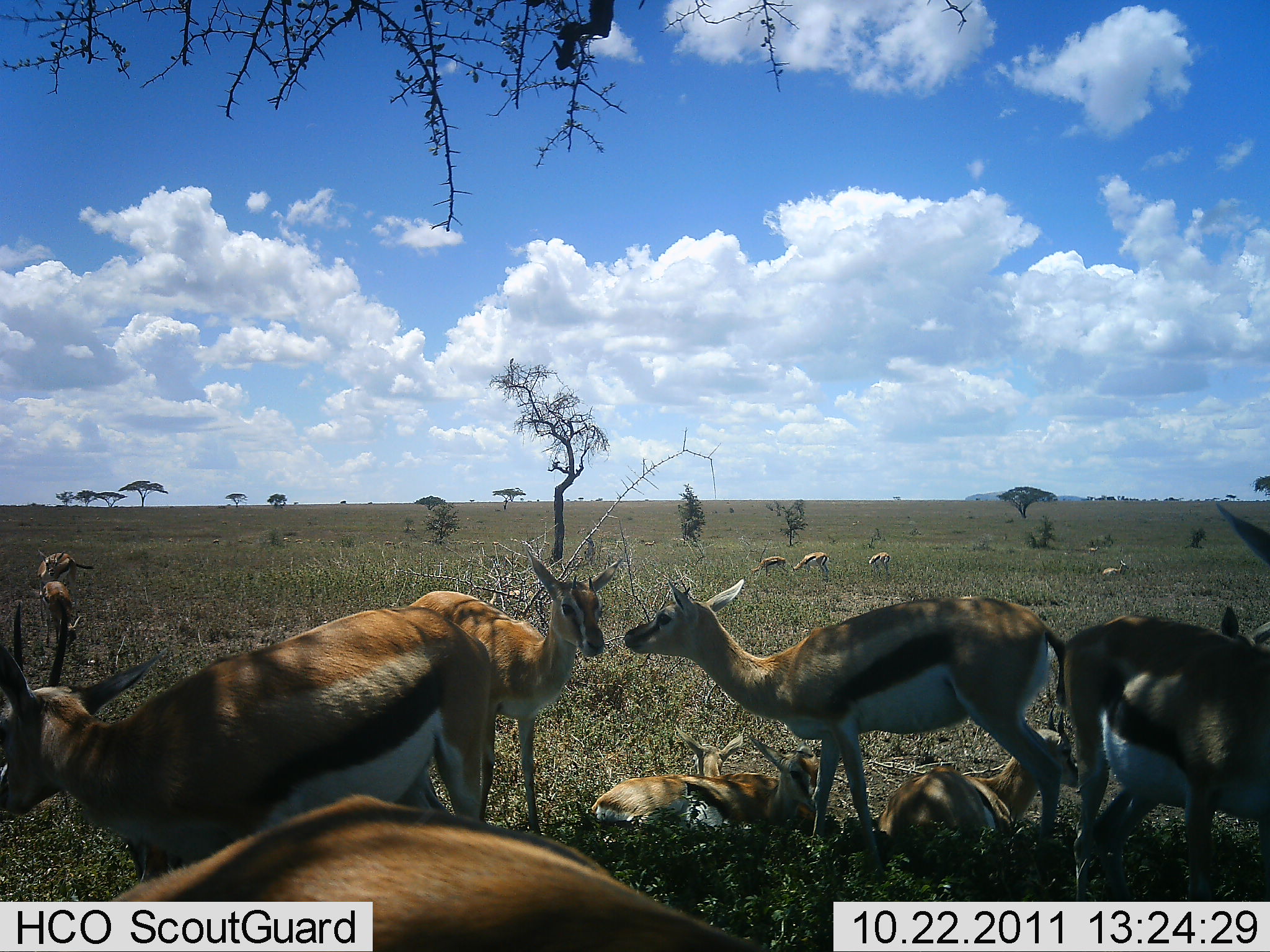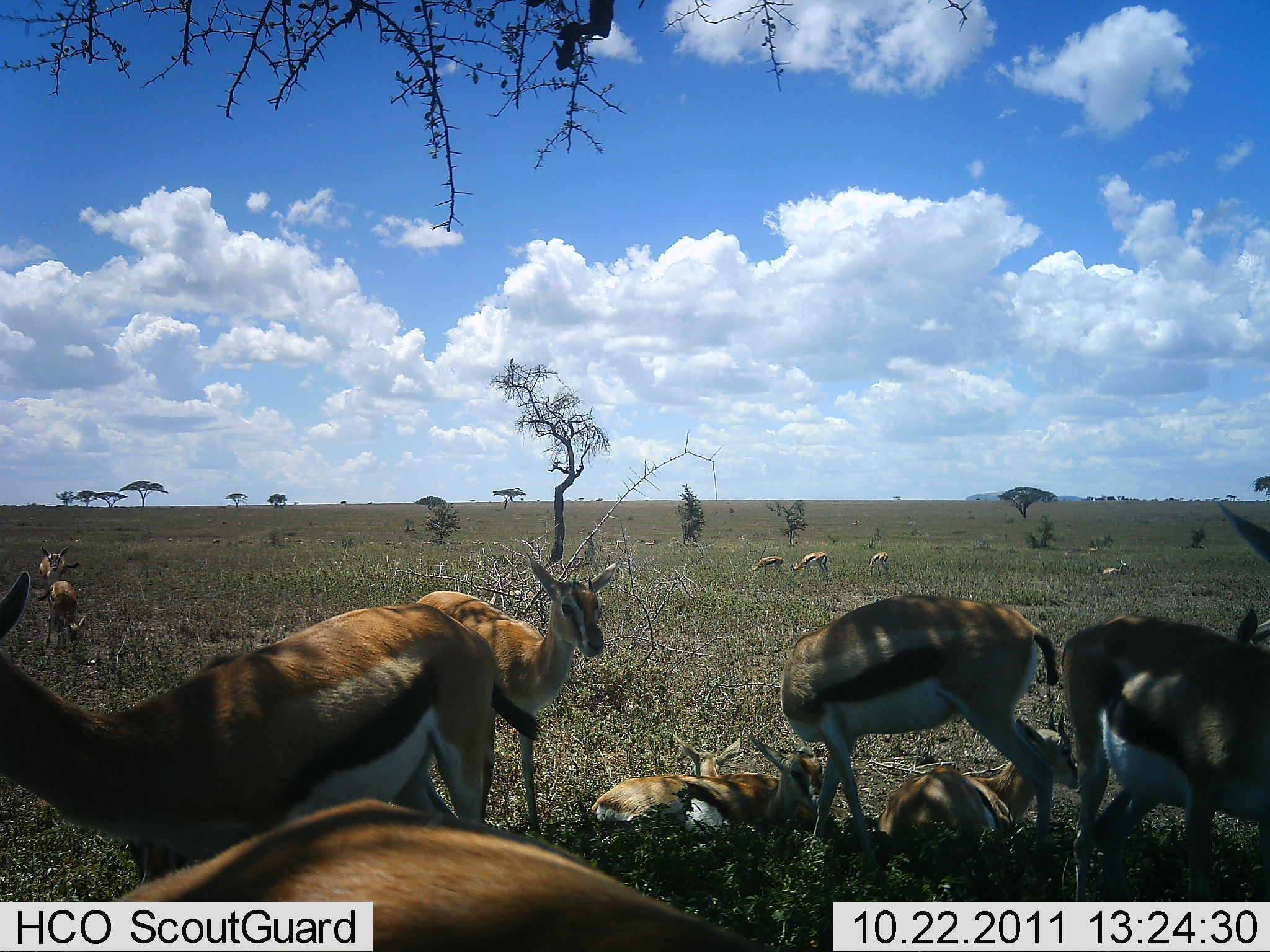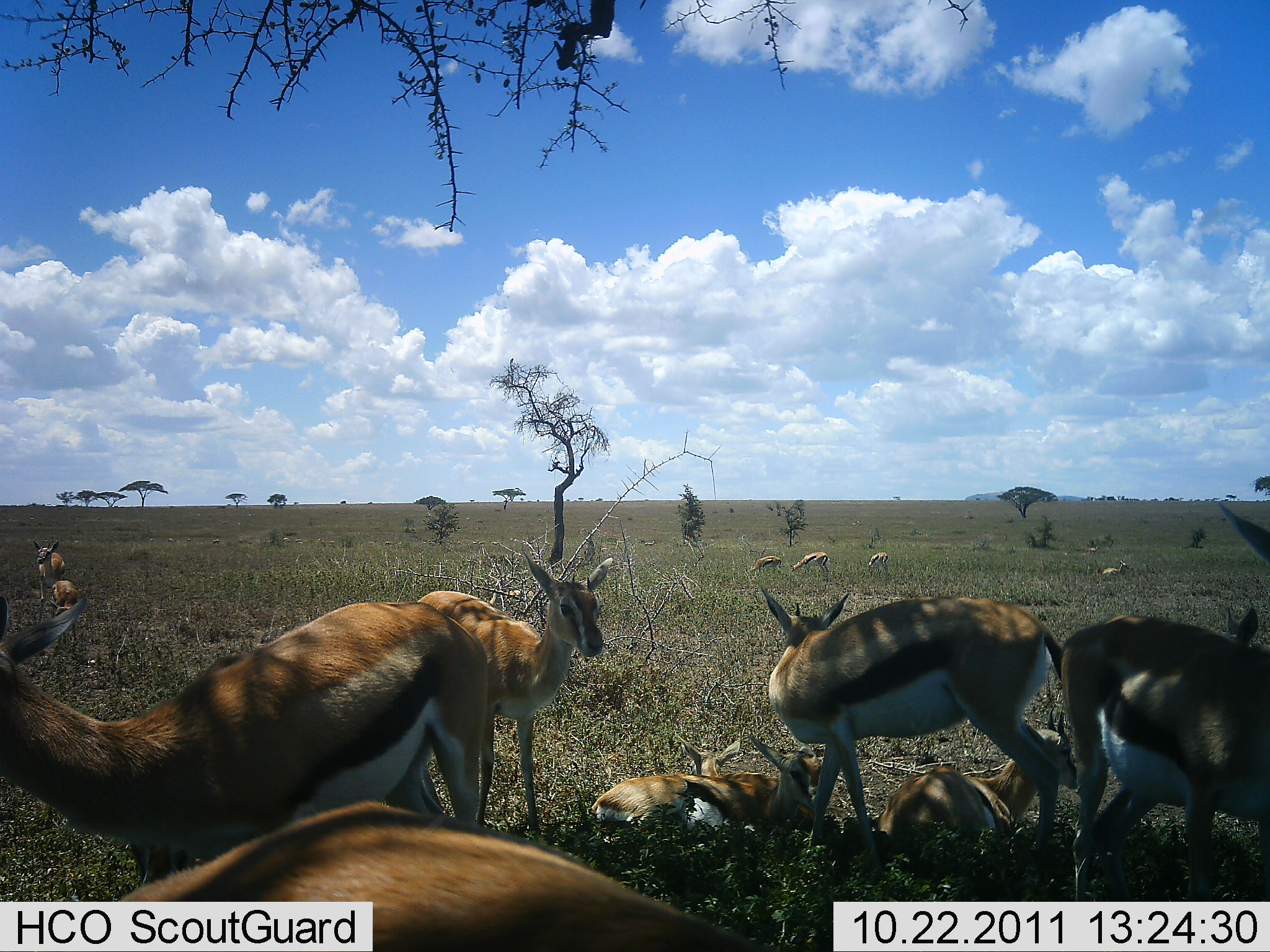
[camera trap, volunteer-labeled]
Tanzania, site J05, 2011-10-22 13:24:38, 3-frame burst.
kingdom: Animalia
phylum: Chordata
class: Mammalia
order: Artiodactyla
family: Bovidae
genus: Eudorcas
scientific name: Eudorcas thomsonii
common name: thomson's gazelle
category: gazellethomsons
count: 11-50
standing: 73%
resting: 73%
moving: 36%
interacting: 36%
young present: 45%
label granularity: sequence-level